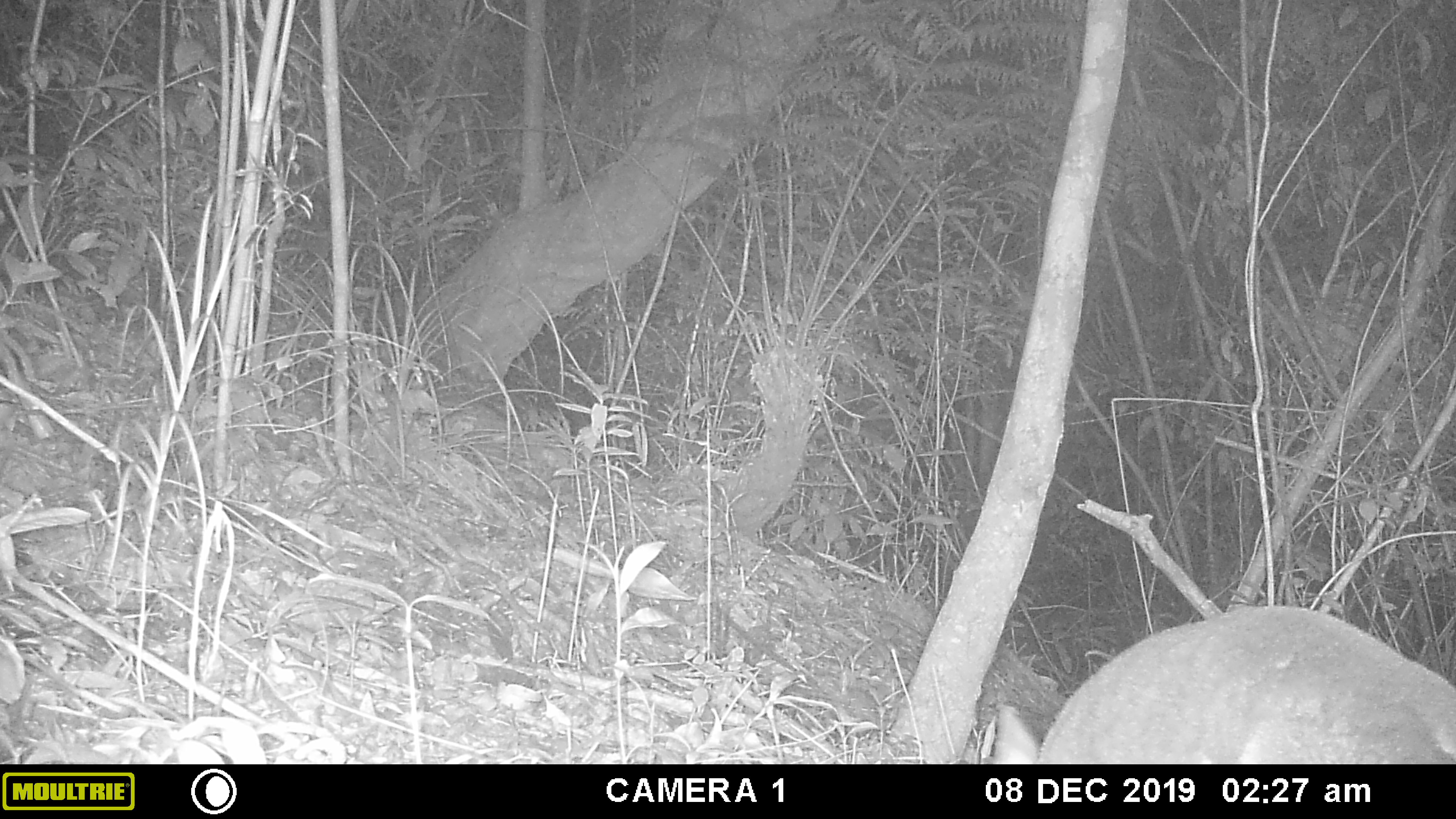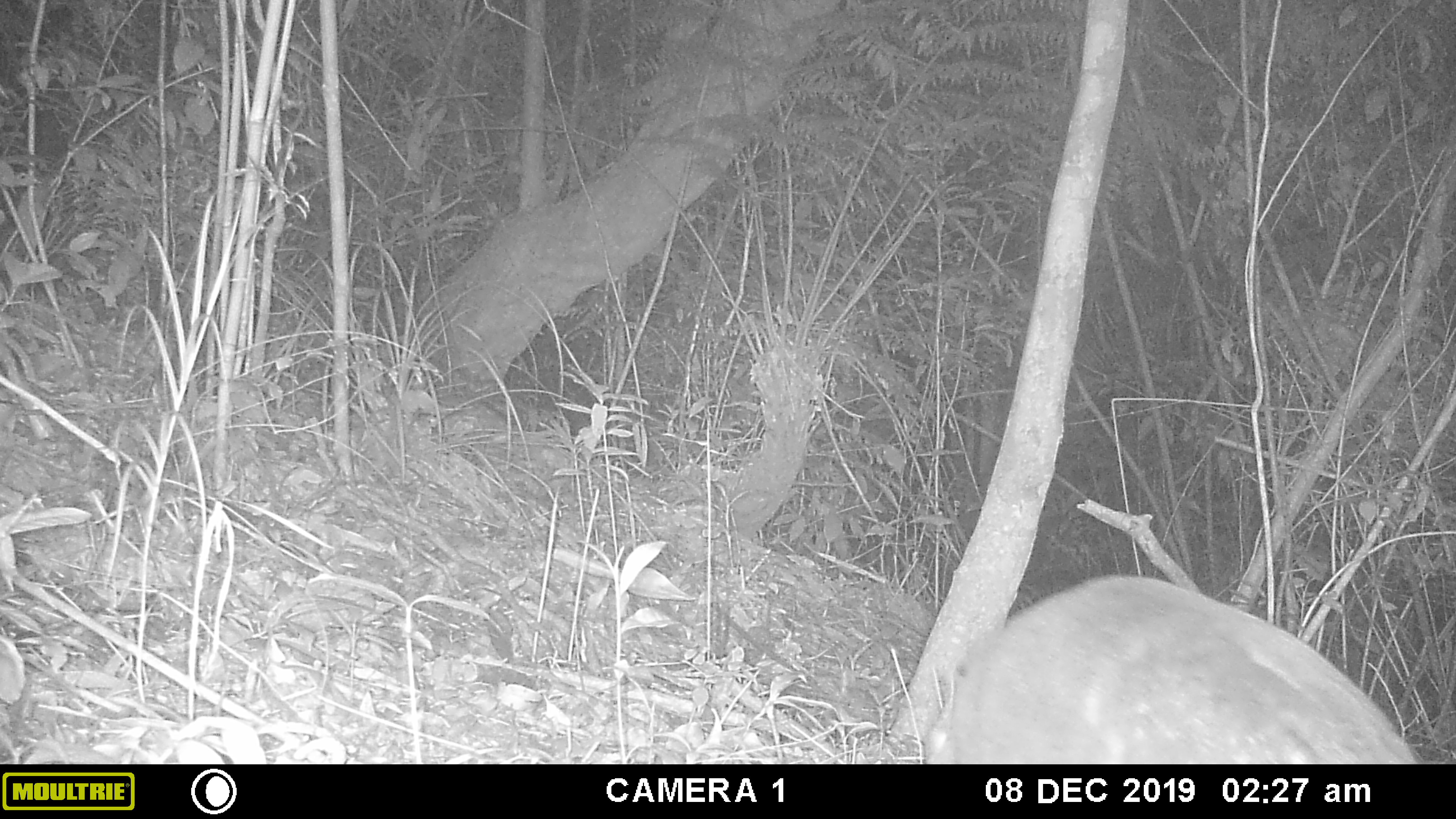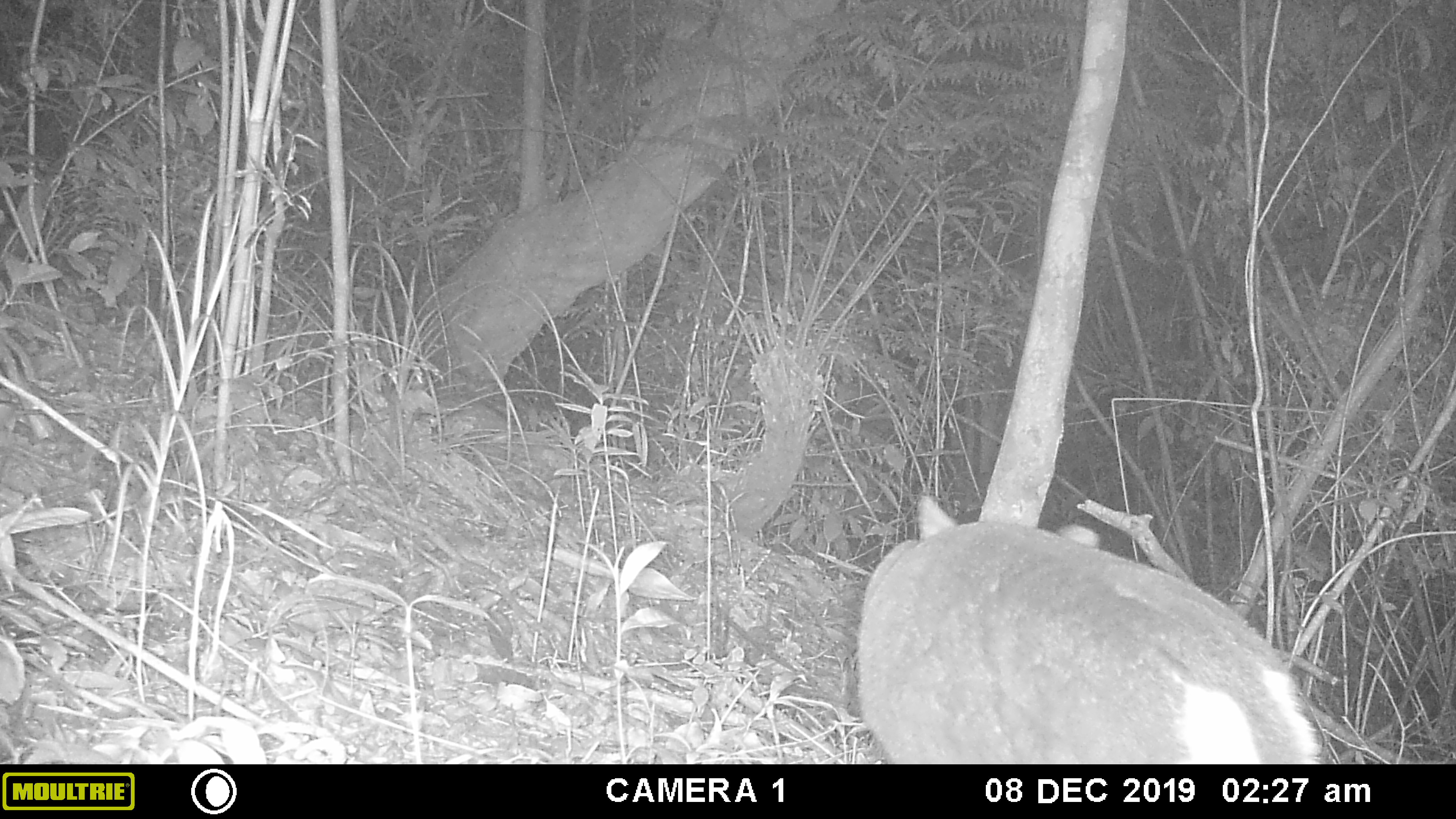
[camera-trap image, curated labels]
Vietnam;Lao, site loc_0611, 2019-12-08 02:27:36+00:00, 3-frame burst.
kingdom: Animalia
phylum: Chordata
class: Mammalia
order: Artiodactyla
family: Cervidae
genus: Muntiacus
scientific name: Muntiacus rooseveltorum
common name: roosevelt's muntjac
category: roosevelts muntjac group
Roosevelts muntjac group (roosevelt's muntjac) (Muntiacus rooseveltorum). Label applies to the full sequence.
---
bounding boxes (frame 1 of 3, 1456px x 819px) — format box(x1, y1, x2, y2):
roosevelts muntjac group: box(987, 601, 1456, 762)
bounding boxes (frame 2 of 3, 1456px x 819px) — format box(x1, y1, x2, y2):
roosevelts muntjac group: box(921, 569, 1418, 762)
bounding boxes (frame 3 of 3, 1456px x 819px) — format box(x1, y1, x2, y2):
roosevelts muntjac group: box(851, 493, 1327, 763)